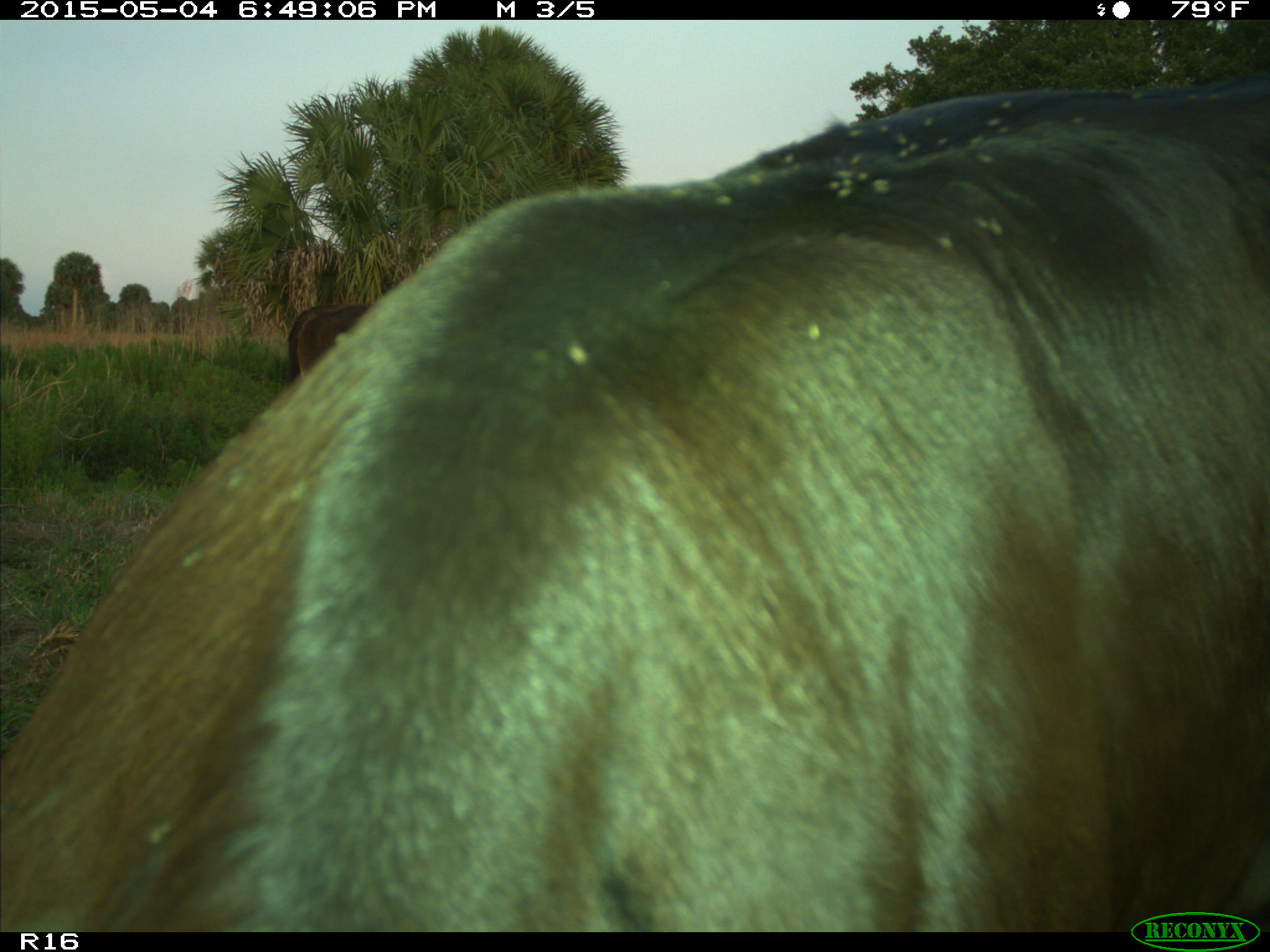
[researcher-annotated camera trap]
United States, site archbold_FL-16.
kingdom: Animalia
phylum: Chordata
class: Mammalia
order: Artiodactyla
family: Bovidae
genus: Bos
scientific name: Bos taurus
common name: domestic cow